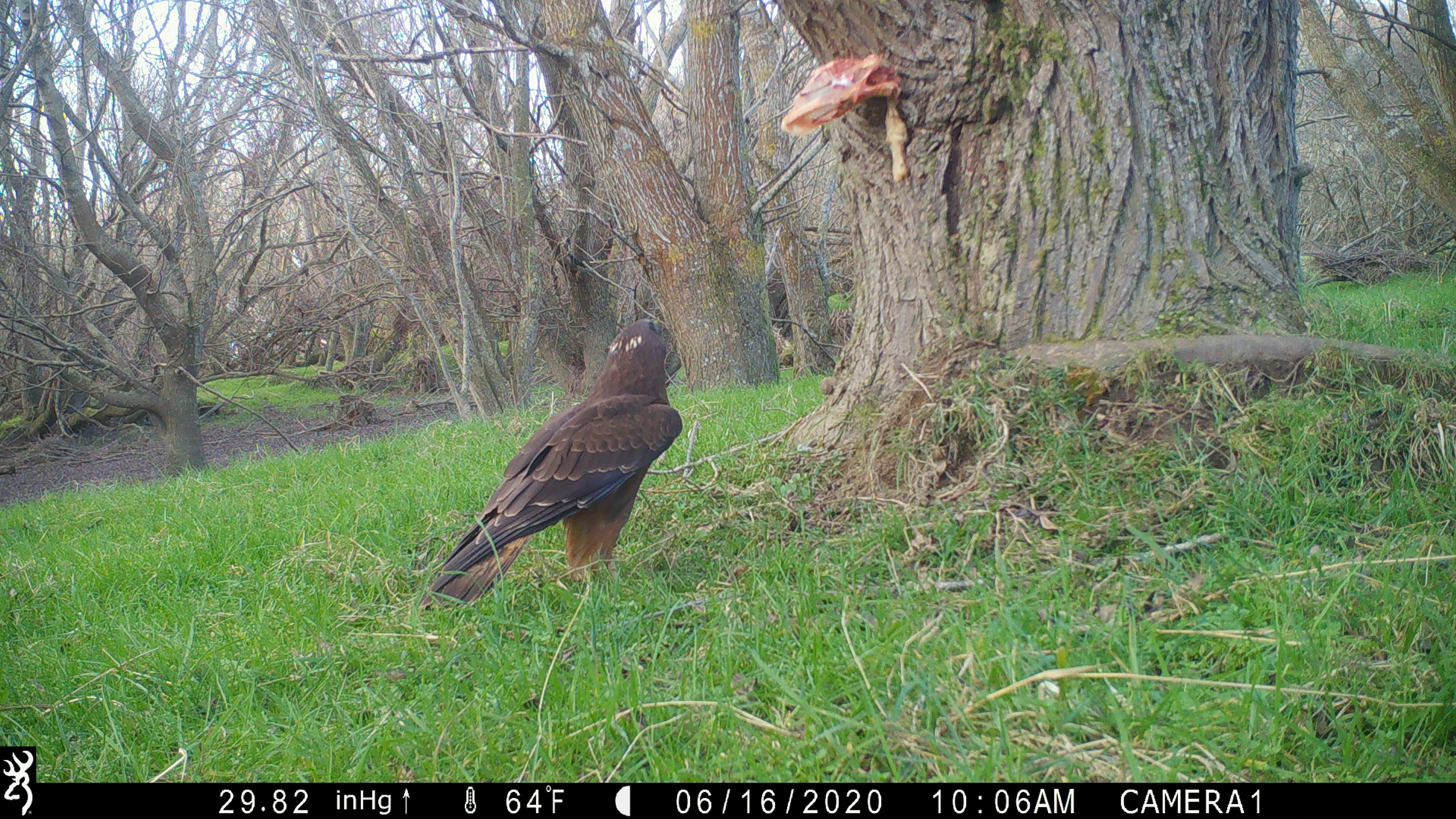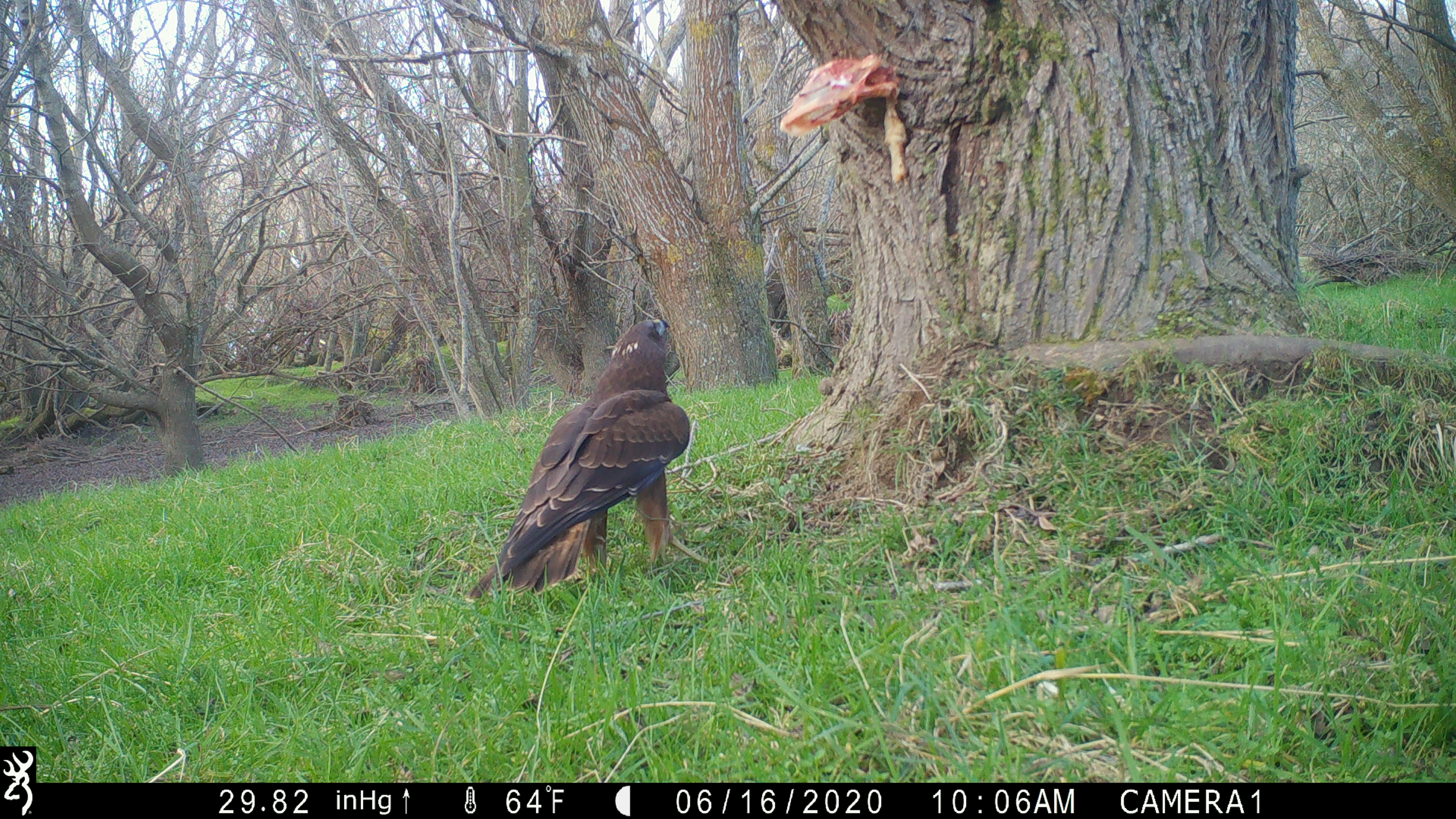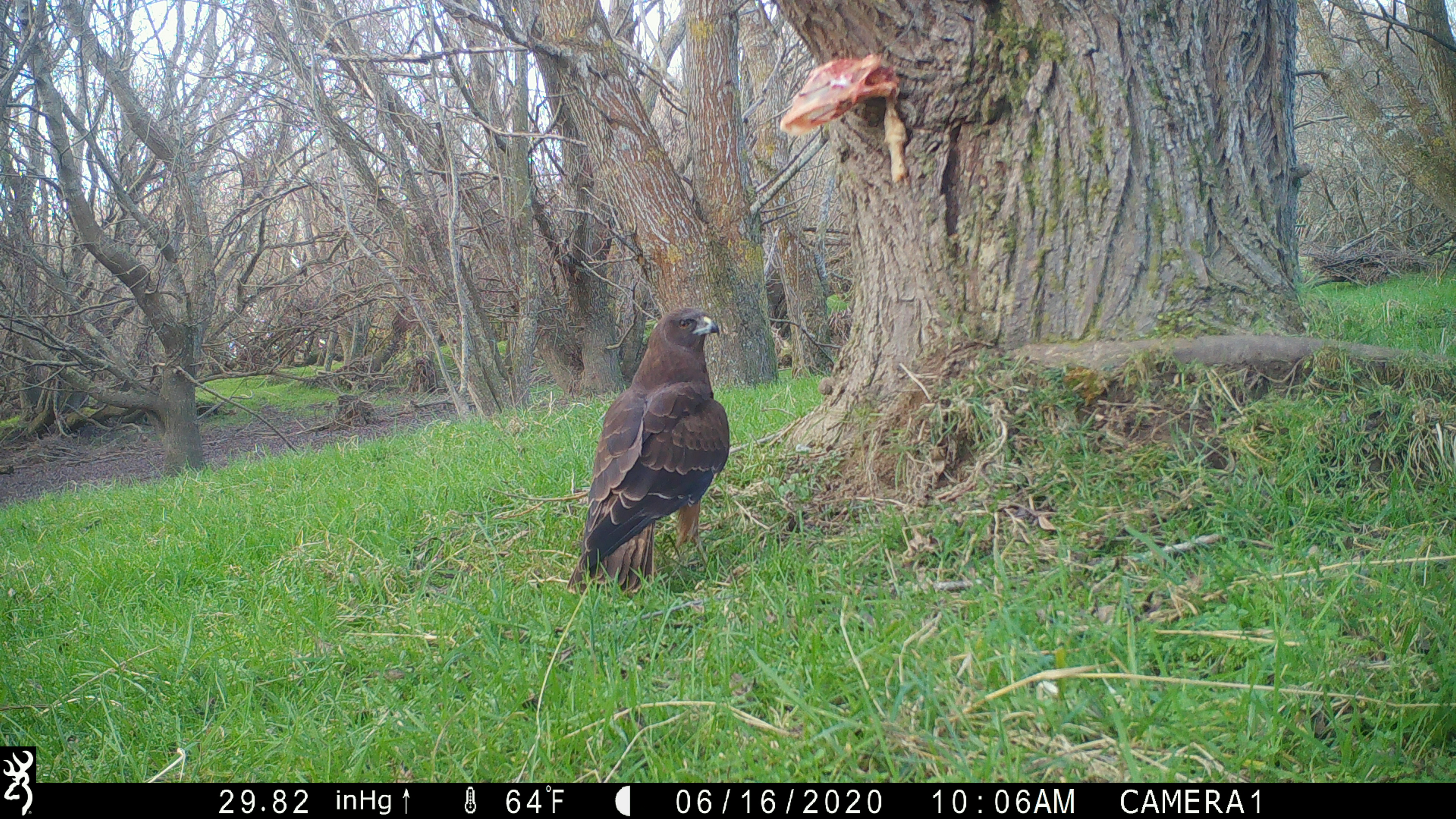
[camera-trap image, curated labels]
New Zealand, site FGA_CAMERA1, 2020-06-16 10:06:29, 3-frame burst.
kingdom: Animalia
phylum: Chordata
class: Aves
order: Accipitriformes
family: Accipitridae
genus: Circus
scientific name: Circus approximans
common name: swamp harrier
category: harrier